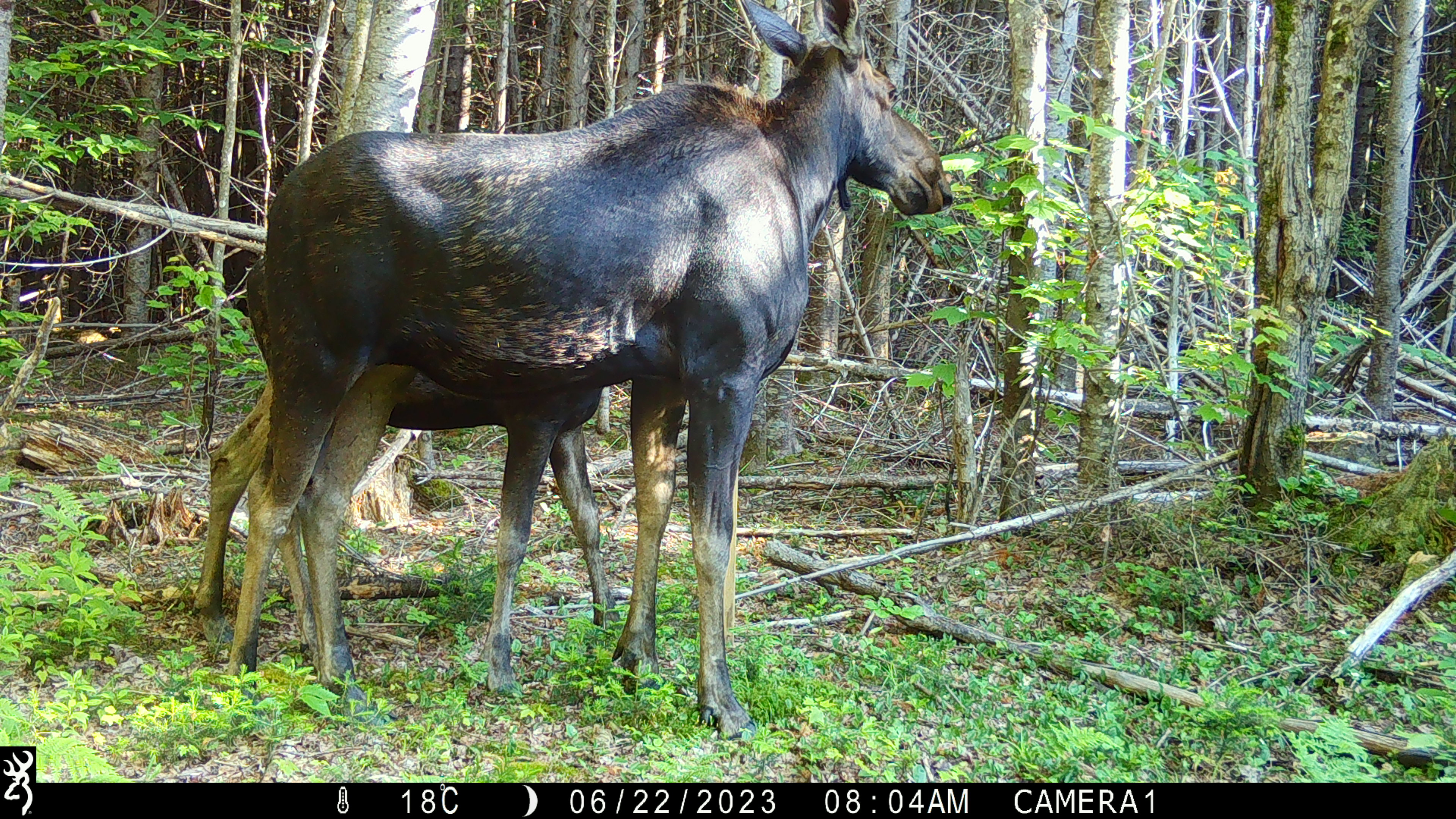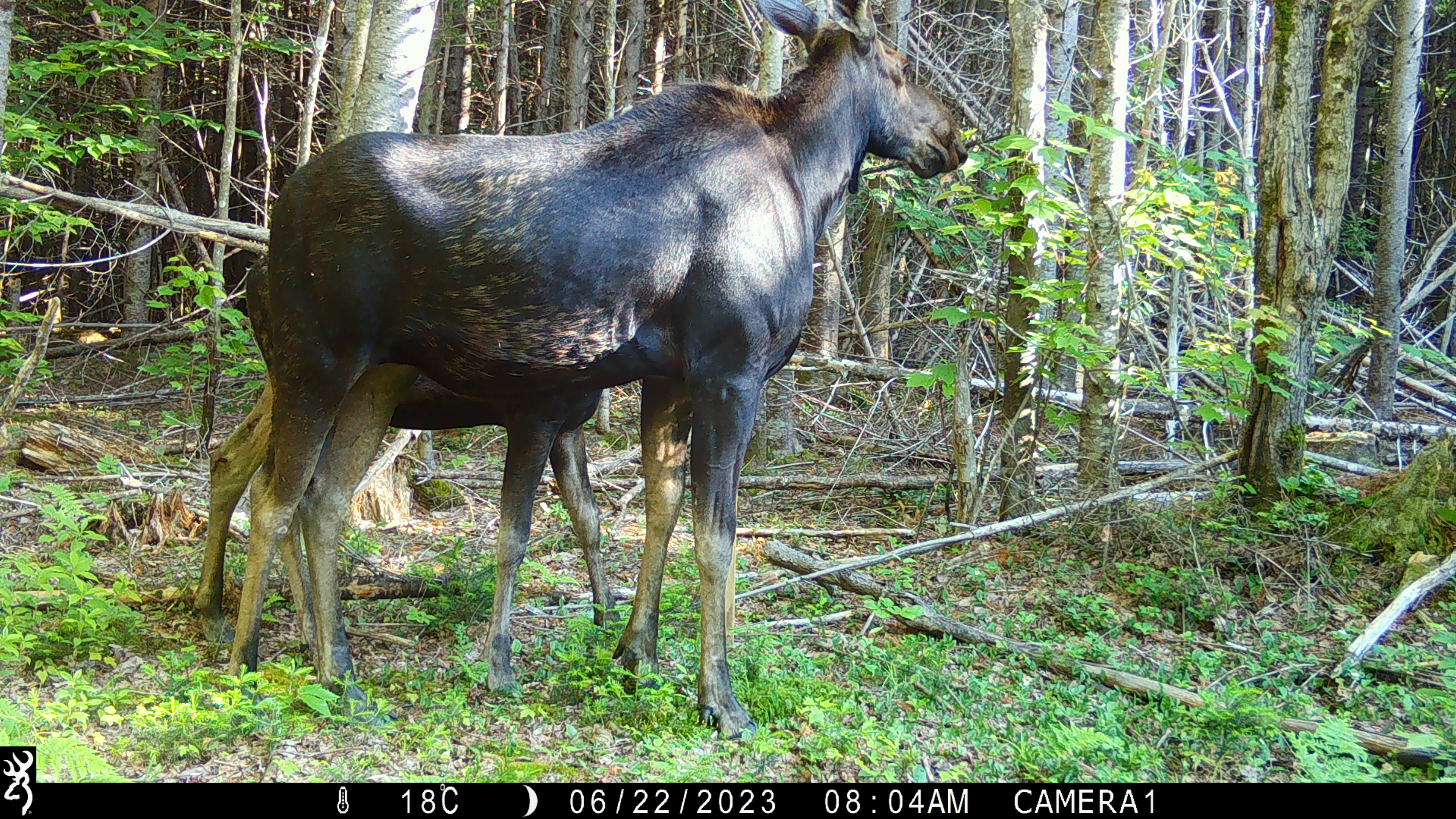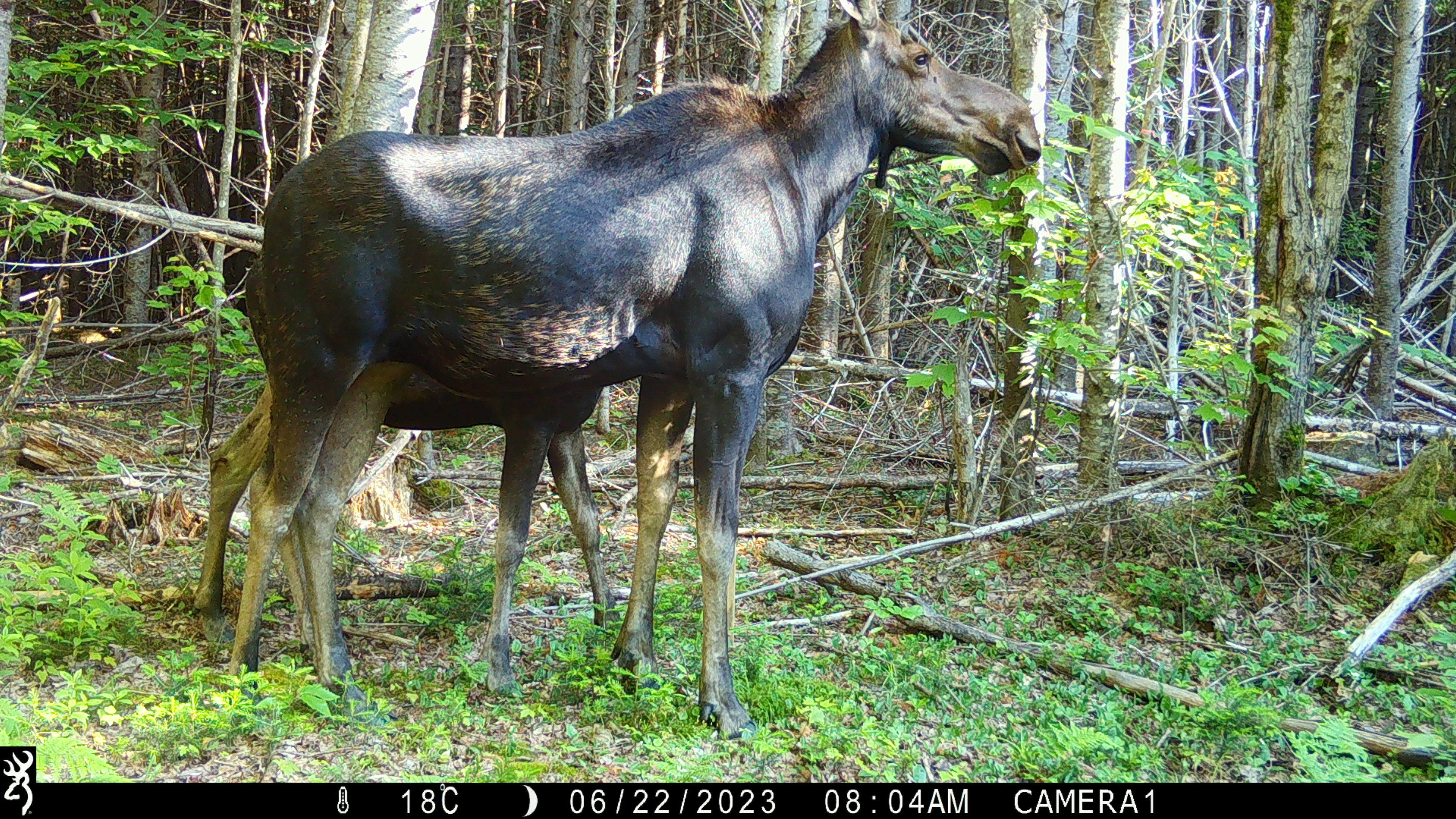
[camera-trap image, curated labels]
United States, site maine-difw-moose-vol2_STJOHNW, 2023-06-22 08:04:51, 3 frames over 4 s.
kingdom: Animalia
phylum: Chordata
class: Mammalia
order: Artiodactyla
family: Cervidae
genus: Alces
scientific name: Alces alces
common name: moose